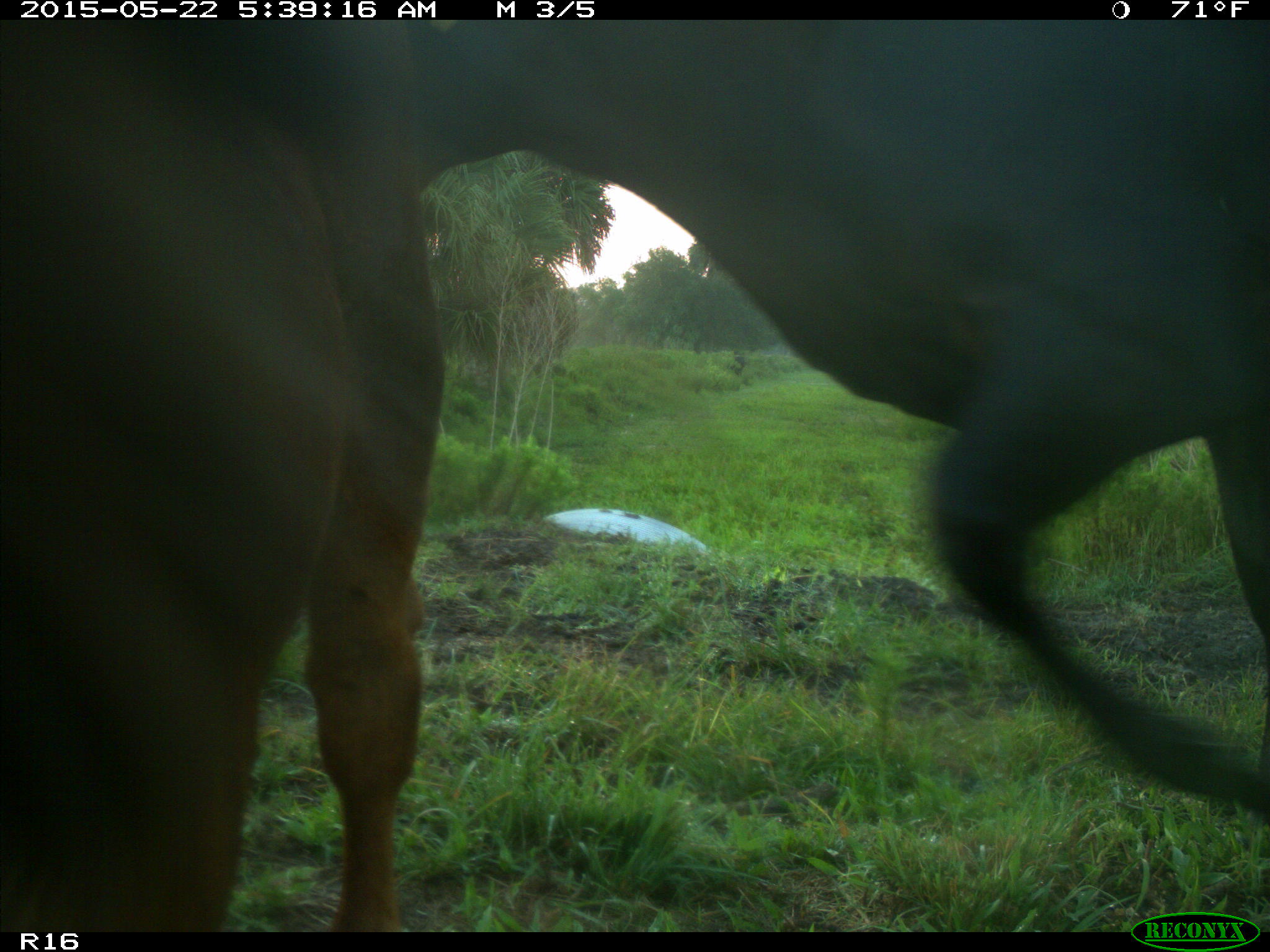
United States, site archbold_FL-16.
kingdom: Animalia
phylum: Chordata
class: Mammalia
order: Artiodactyla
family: Bovidae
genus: Bos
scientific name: Bos taurus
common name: domestic cow